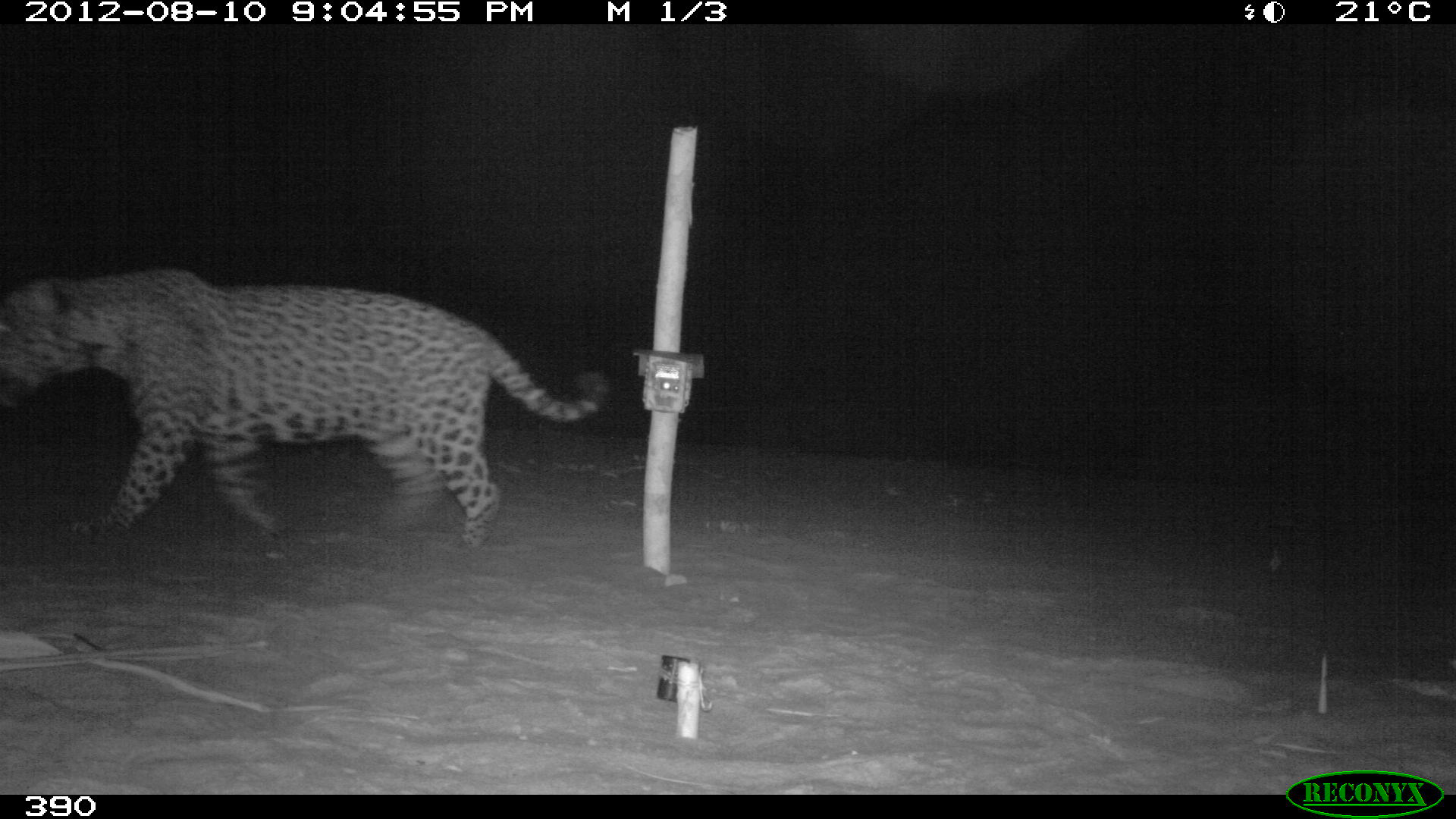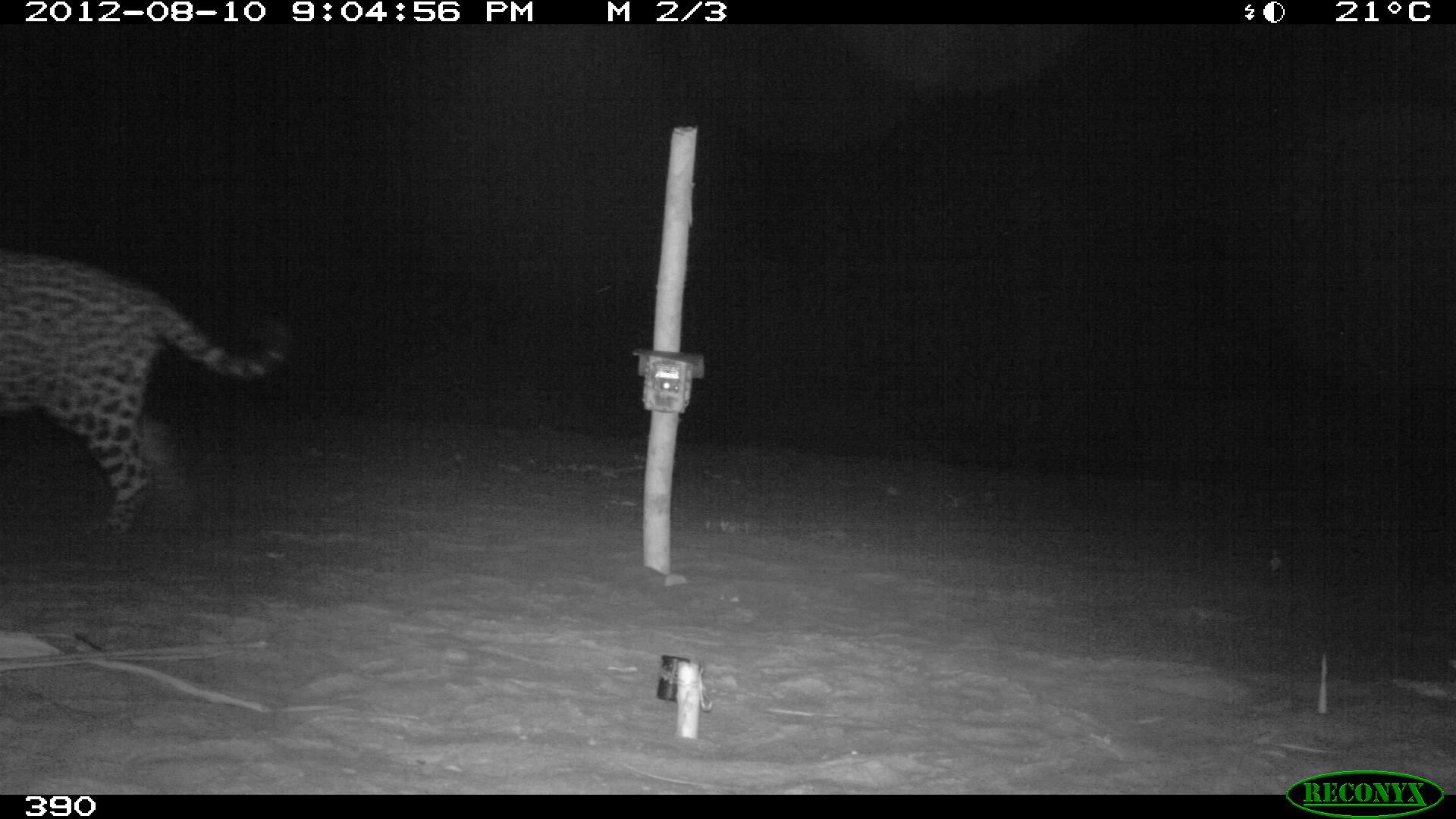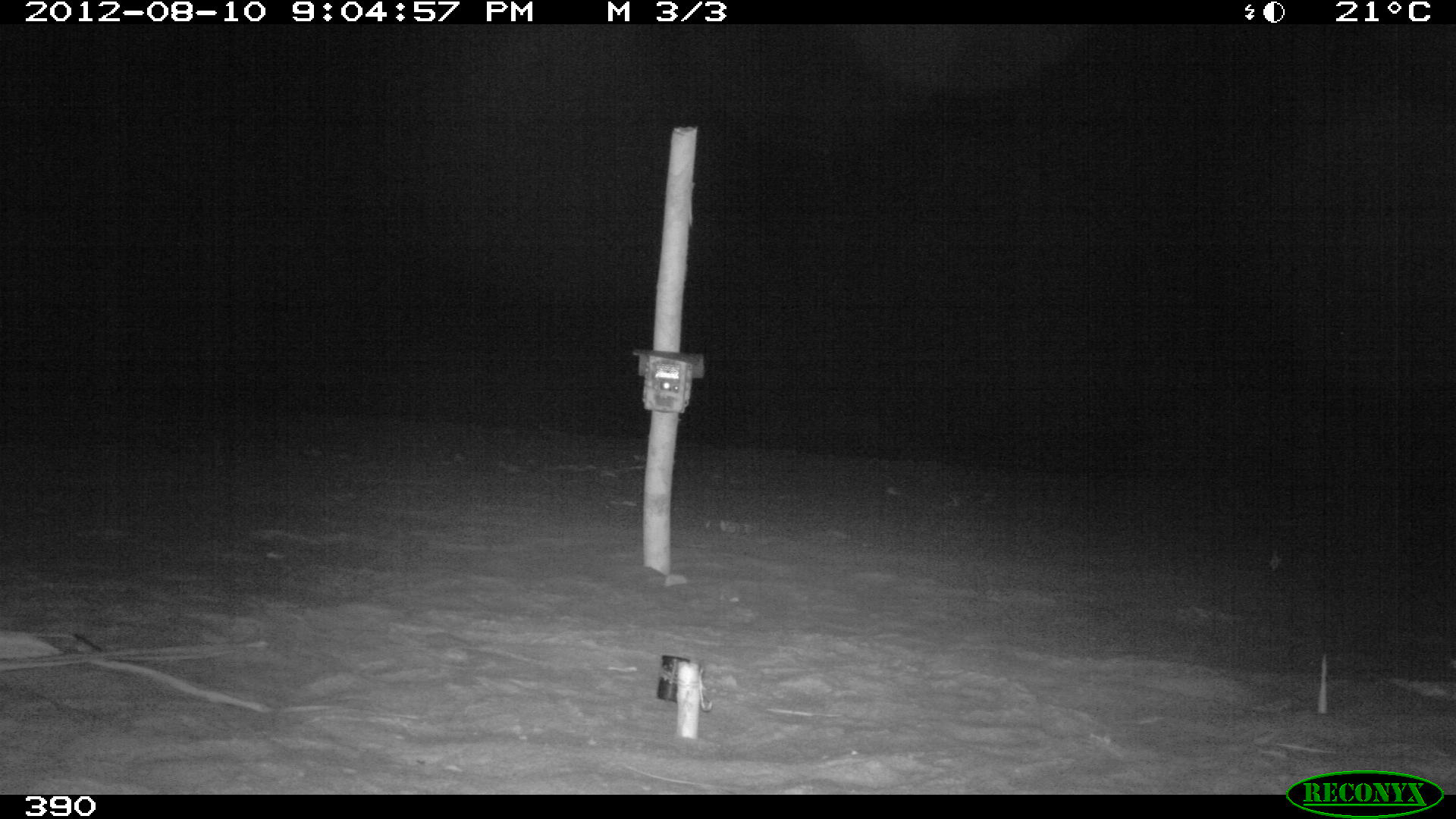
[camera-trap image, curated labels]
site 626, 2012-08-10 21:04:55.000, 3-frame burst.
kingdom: Animalia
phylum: Chordata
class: Mammalia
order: Carnivora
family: Felidae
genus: Panthera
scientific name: Panthera onca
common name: jaguar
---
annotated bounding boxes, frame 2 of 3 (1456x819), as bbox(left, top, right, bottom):
panthera onca: bbox(0, 249, 298, 541)